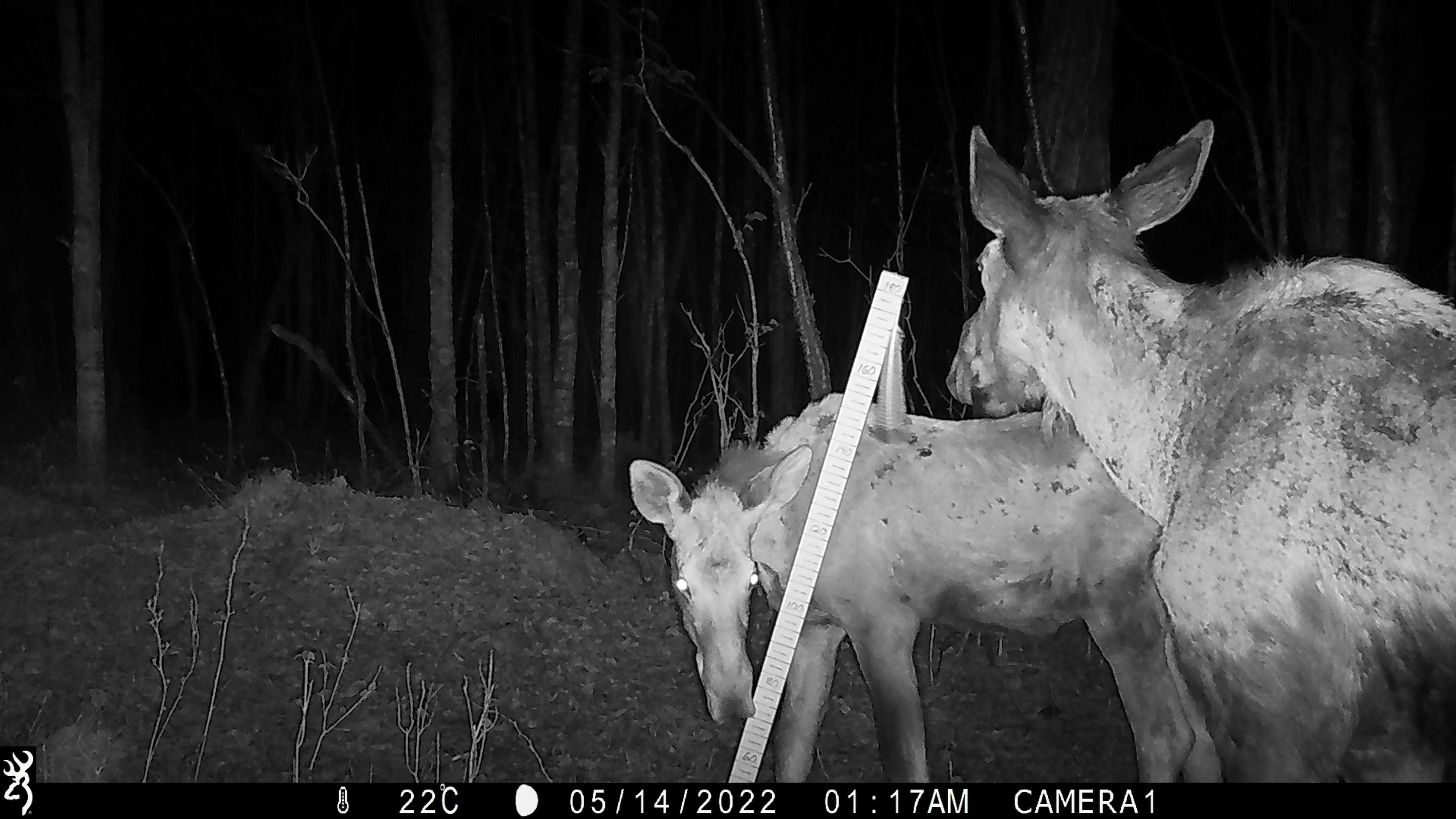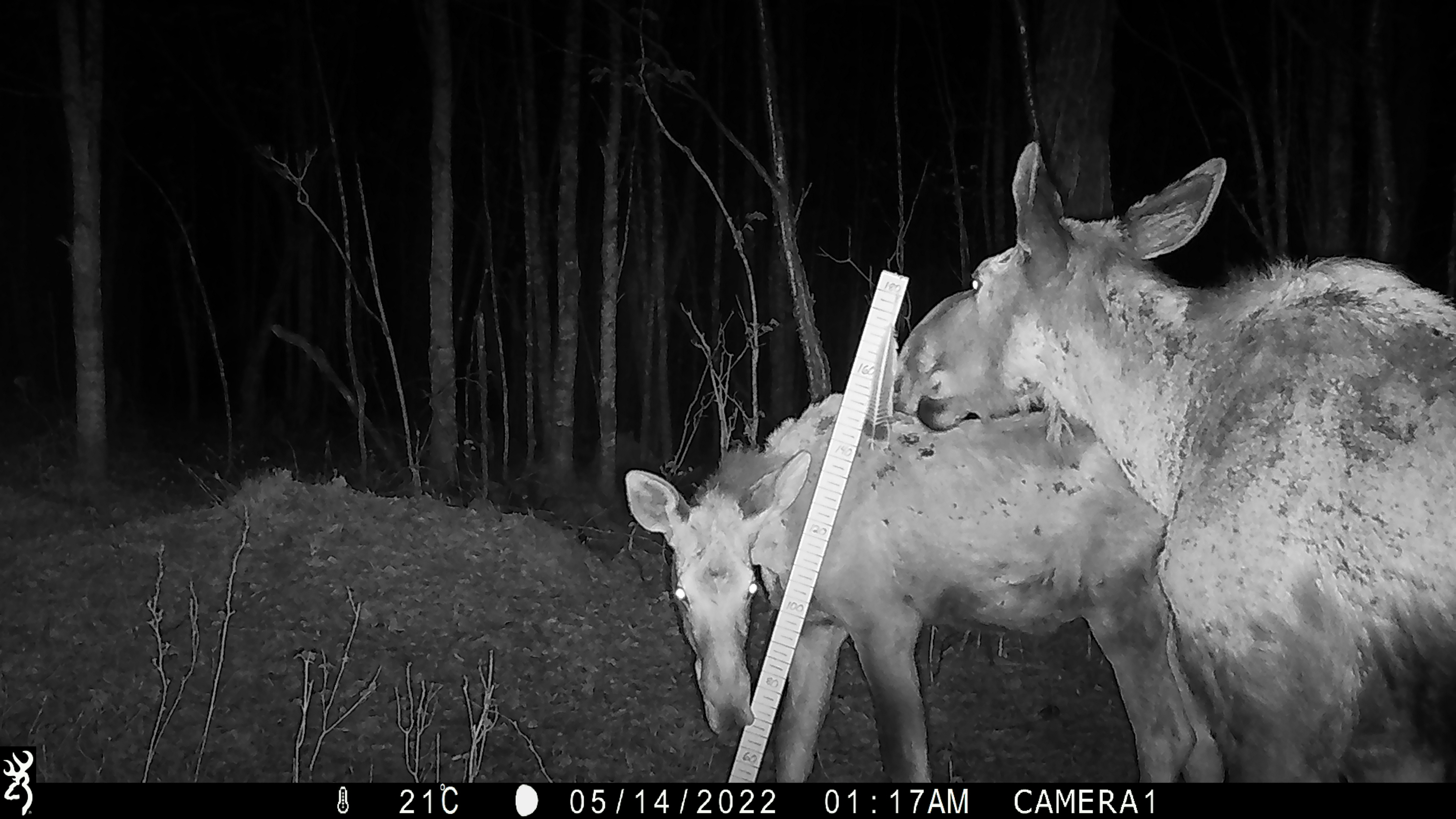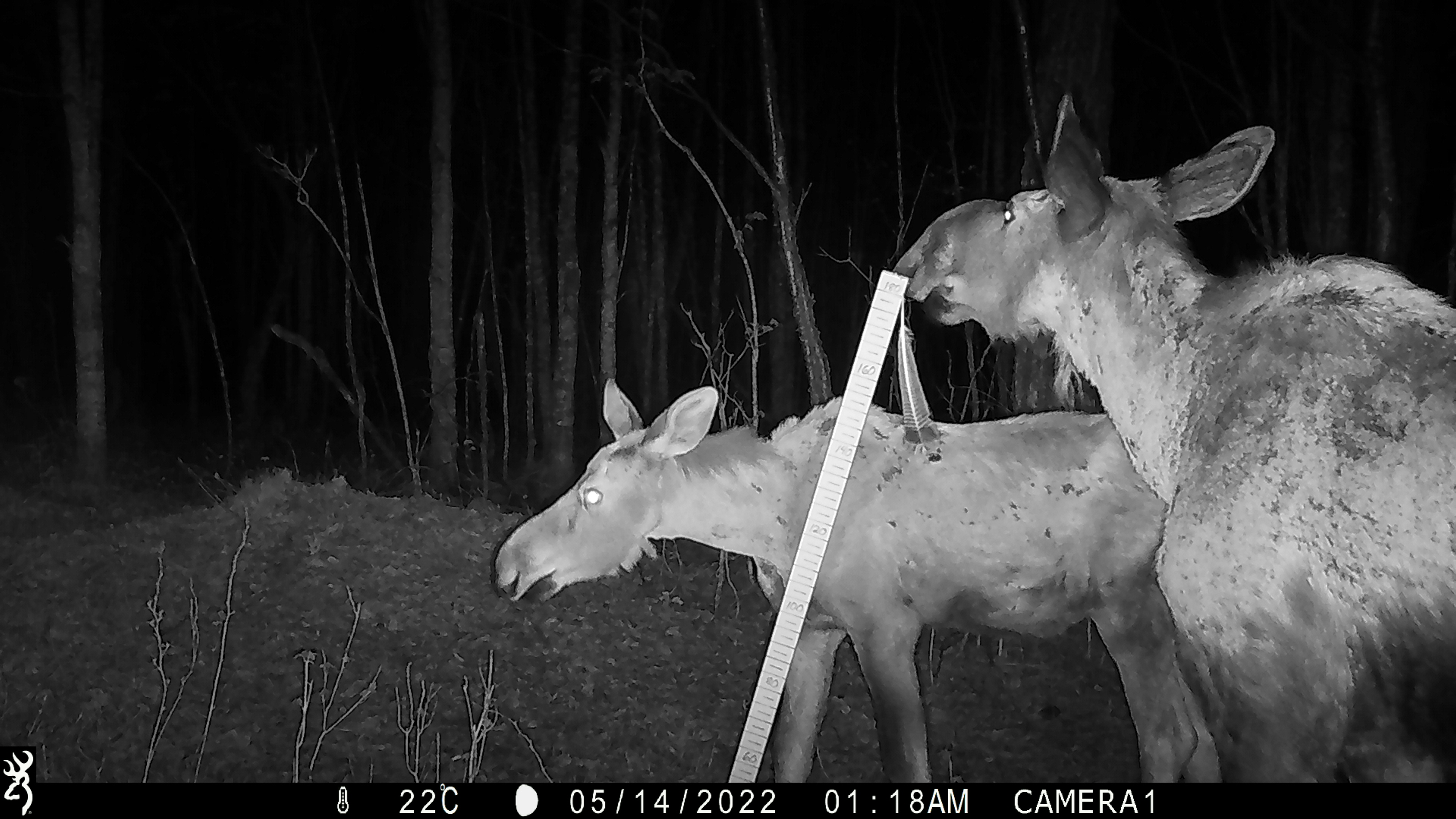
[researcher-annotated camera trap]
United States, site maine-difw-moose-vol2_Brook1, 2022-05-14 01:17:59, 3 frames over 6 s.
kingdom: Animalia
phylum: Chordata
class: Mammalia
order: Artiodactyla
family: Cervidae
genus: Alces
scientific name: Alces alces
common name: moose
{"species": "moose (Alces alces)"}